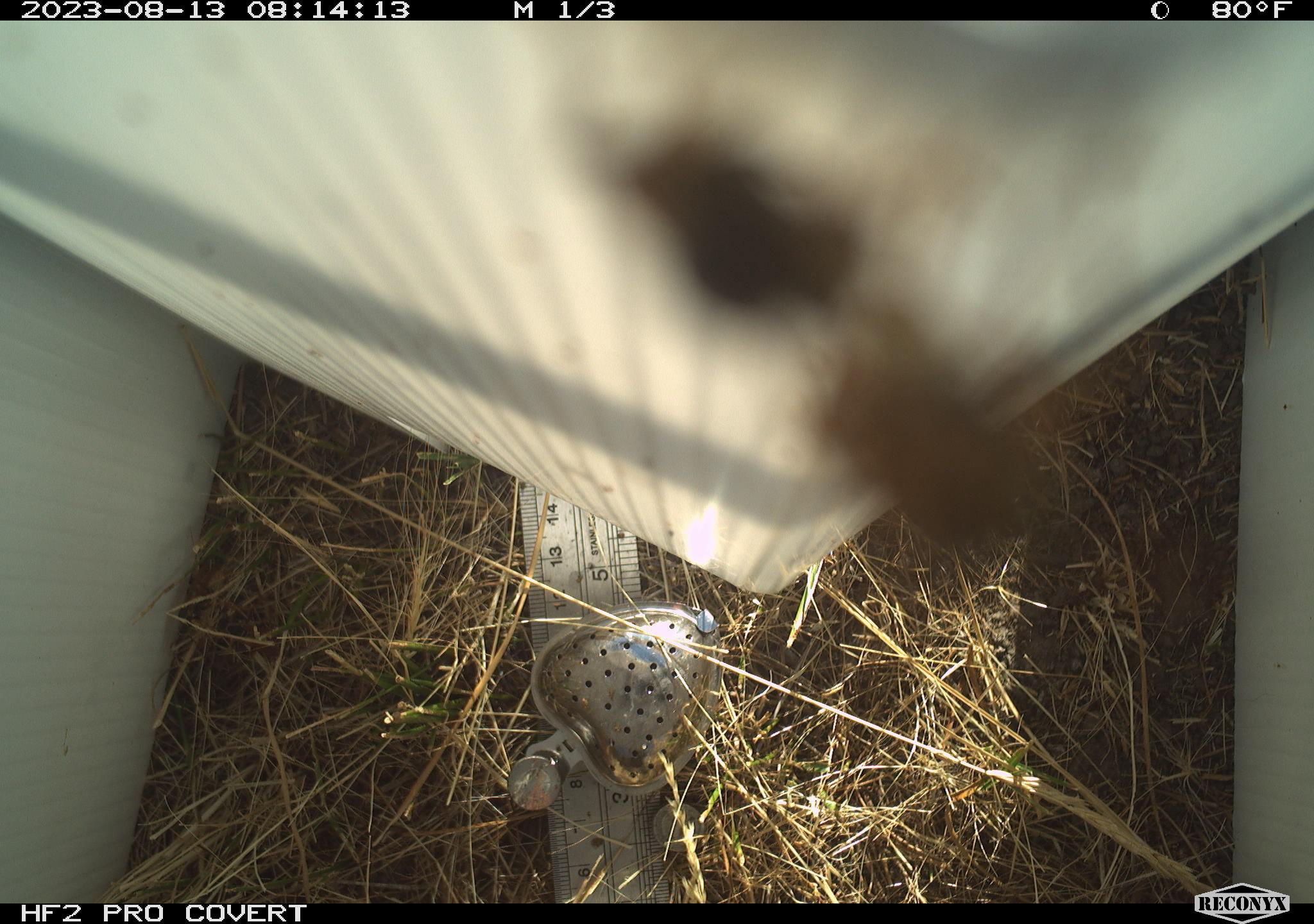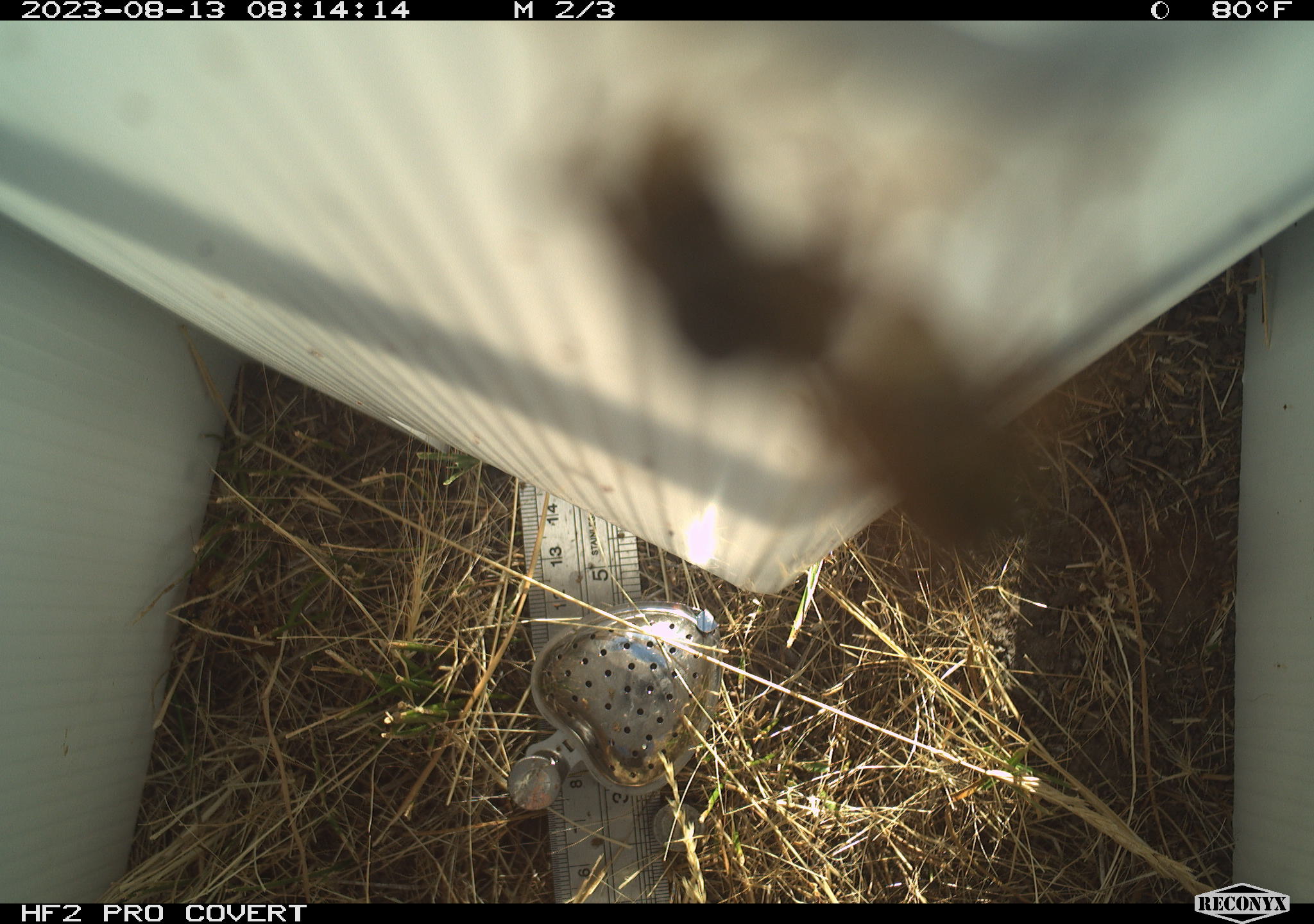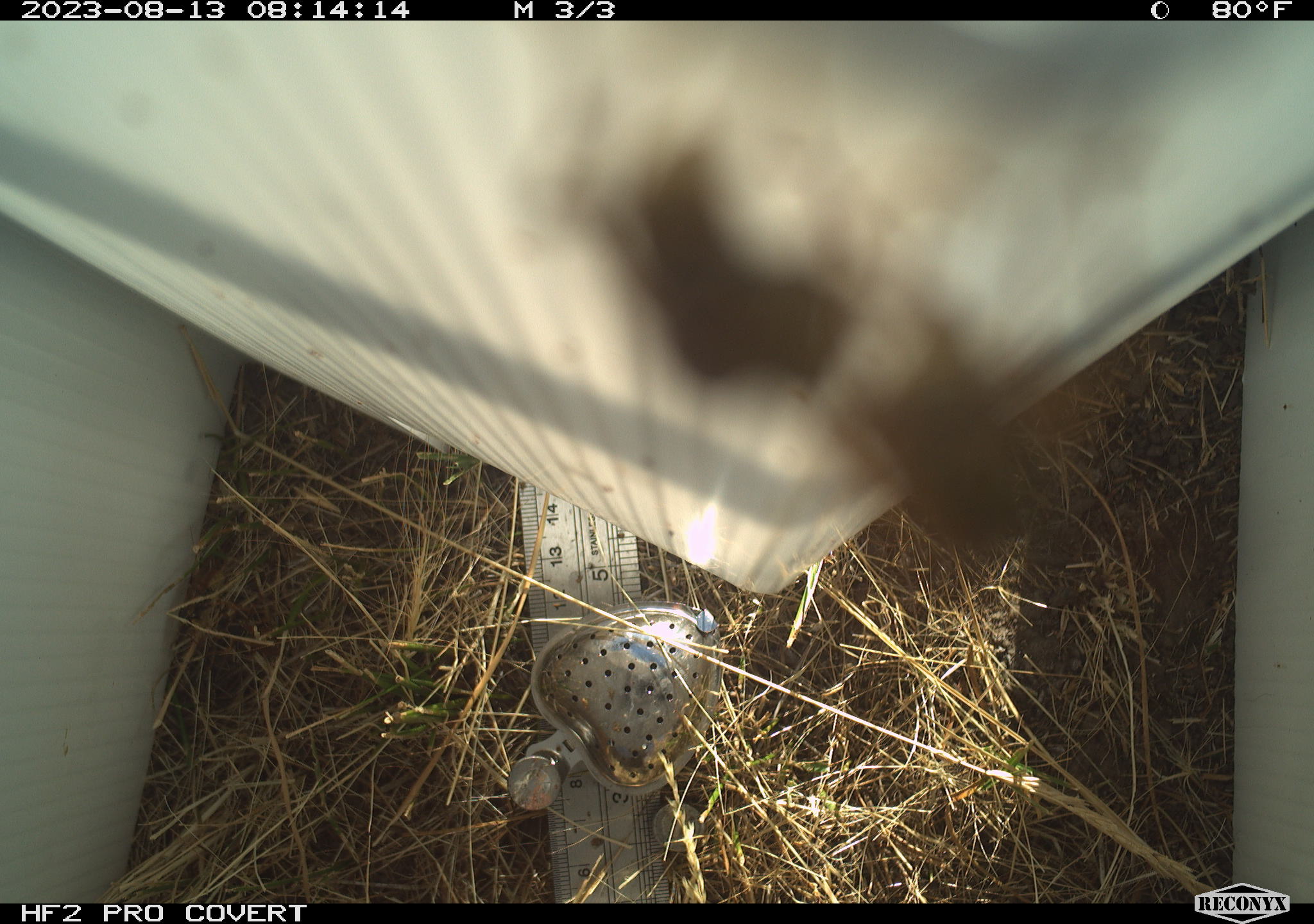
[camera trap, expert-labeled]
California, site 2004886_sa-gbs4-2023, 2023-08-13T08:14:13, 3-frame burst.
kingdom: Animalia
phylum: Arthropoda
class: Insecta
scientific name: Insecta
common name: insect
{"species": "insect (Insecta)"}